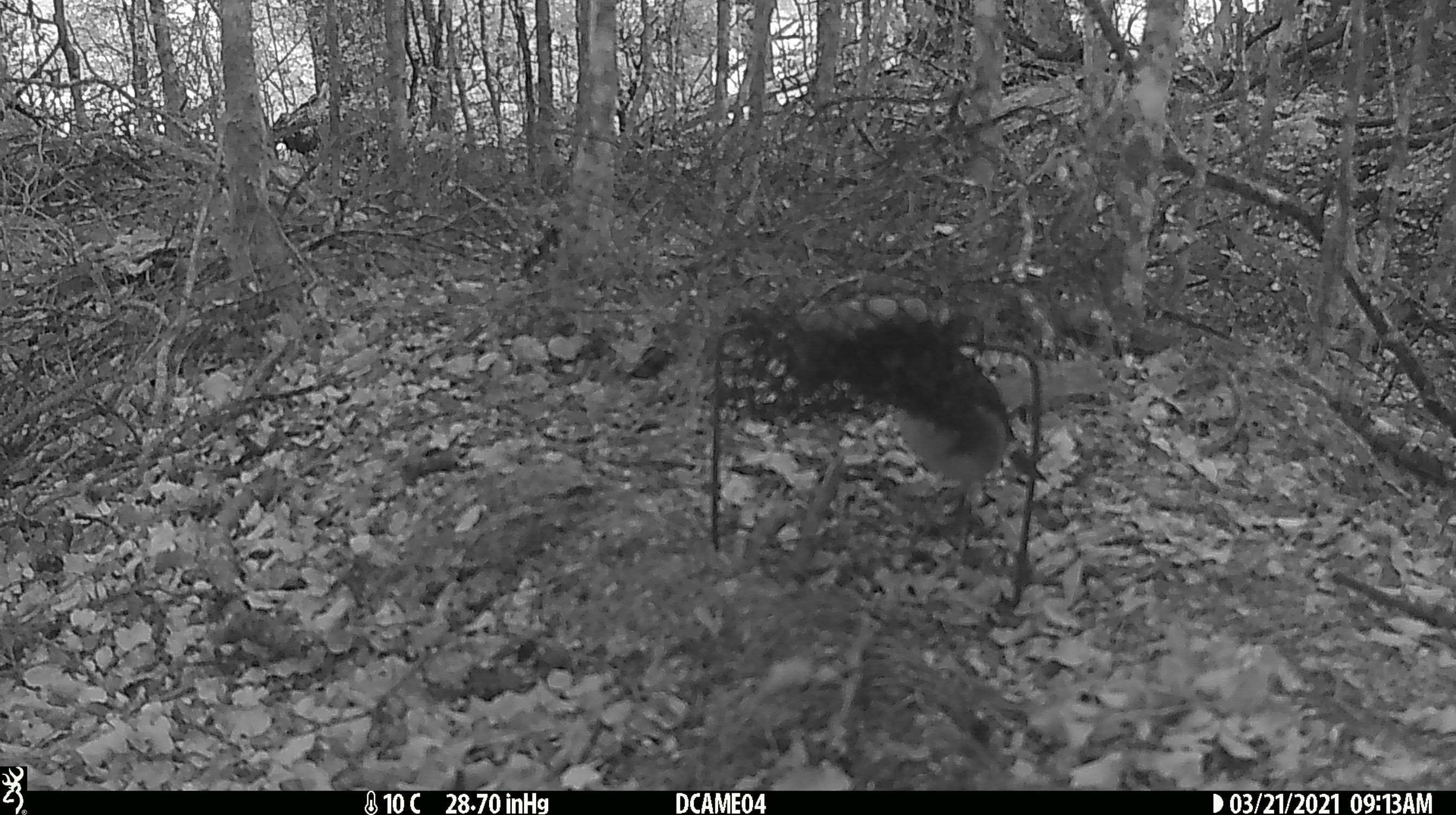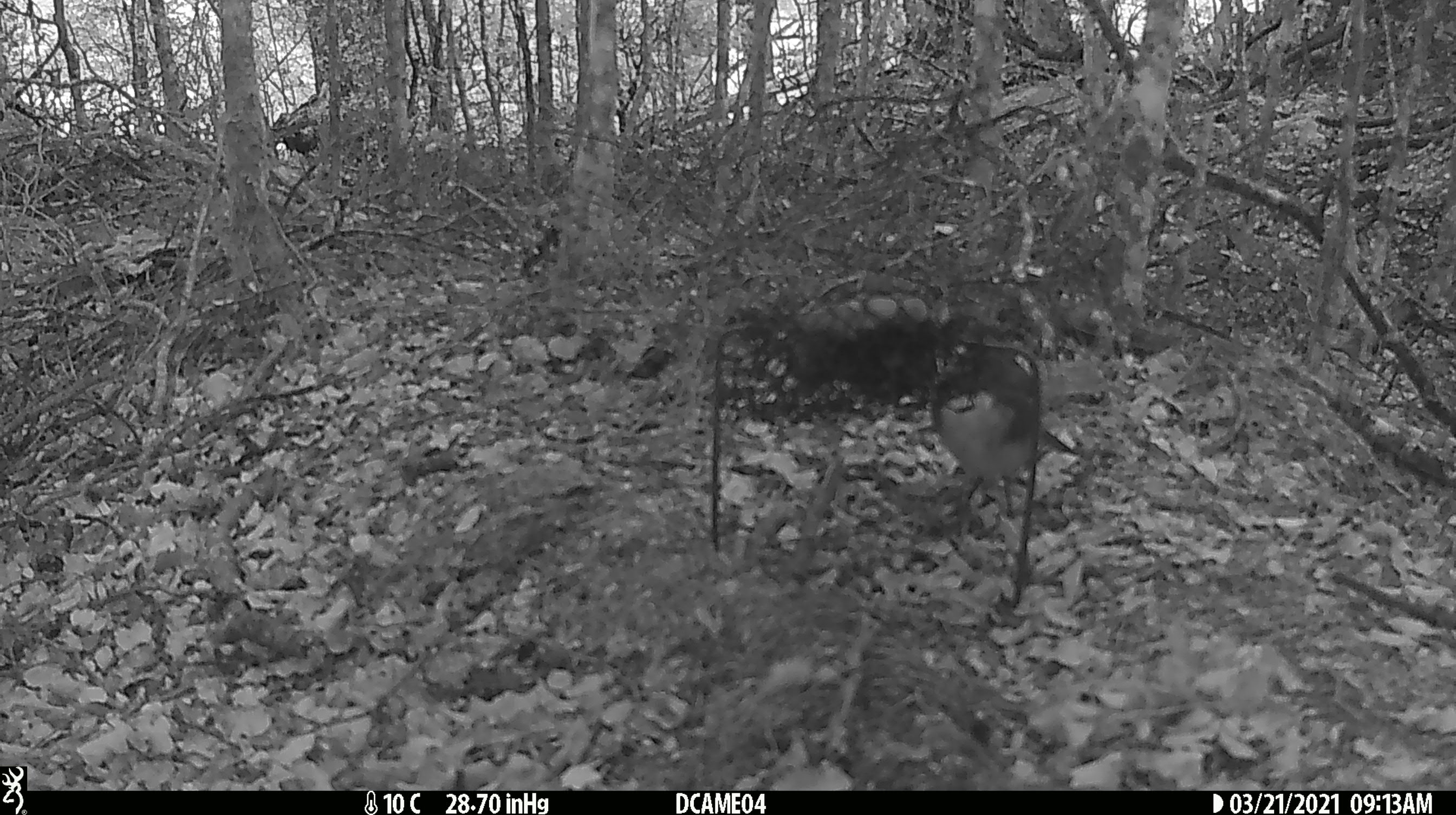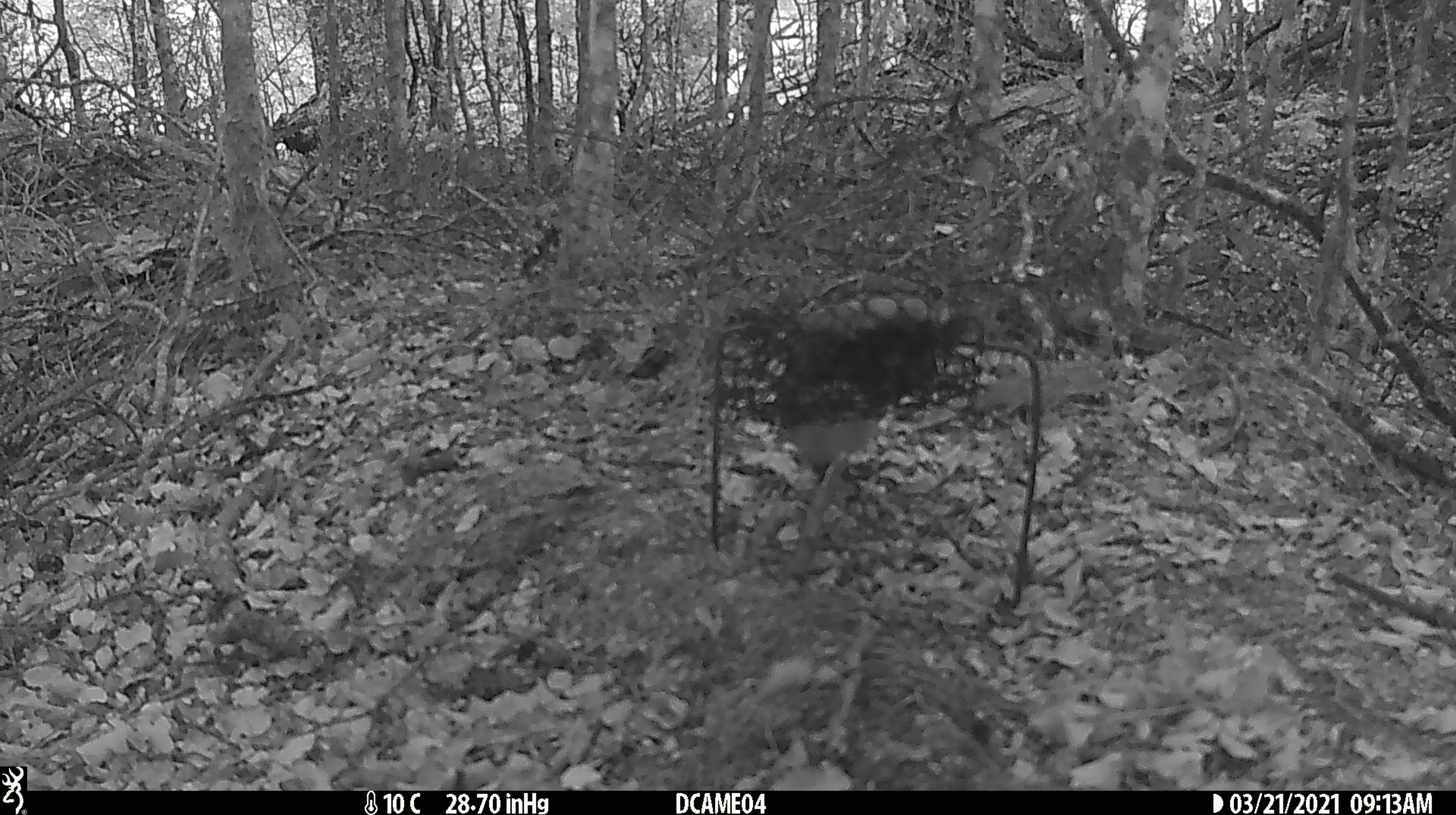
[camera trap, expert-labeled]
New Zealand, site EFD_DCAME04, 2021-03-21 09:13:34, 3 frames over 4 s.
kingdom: Animalia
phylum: Chordata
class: Aves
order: Passeriformes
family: Petroicidae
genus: Petroica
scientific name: Petroica australis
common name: new zealand robin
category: robin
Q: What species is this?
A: Robin (new zealand robin) (Petroica australis).